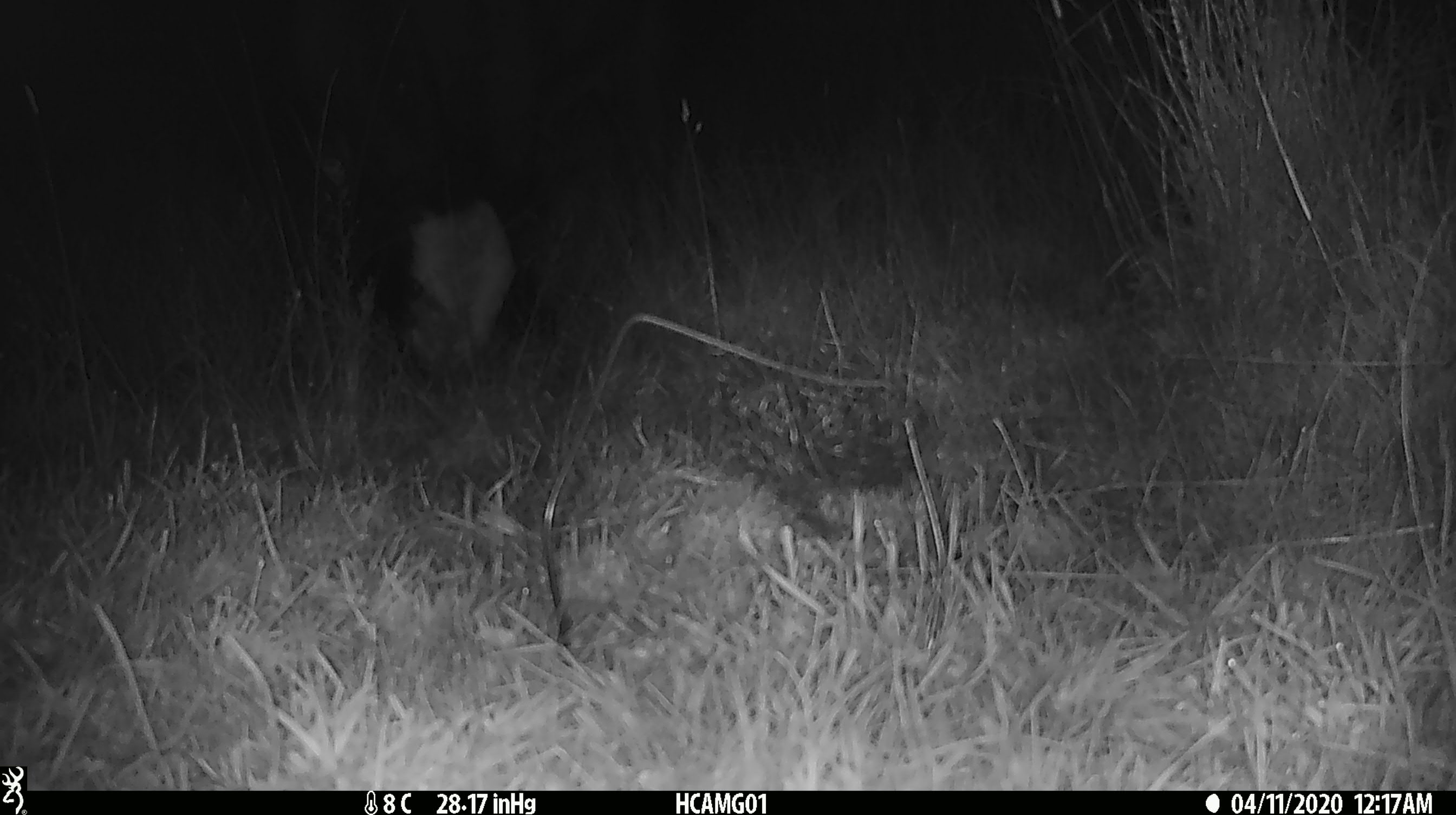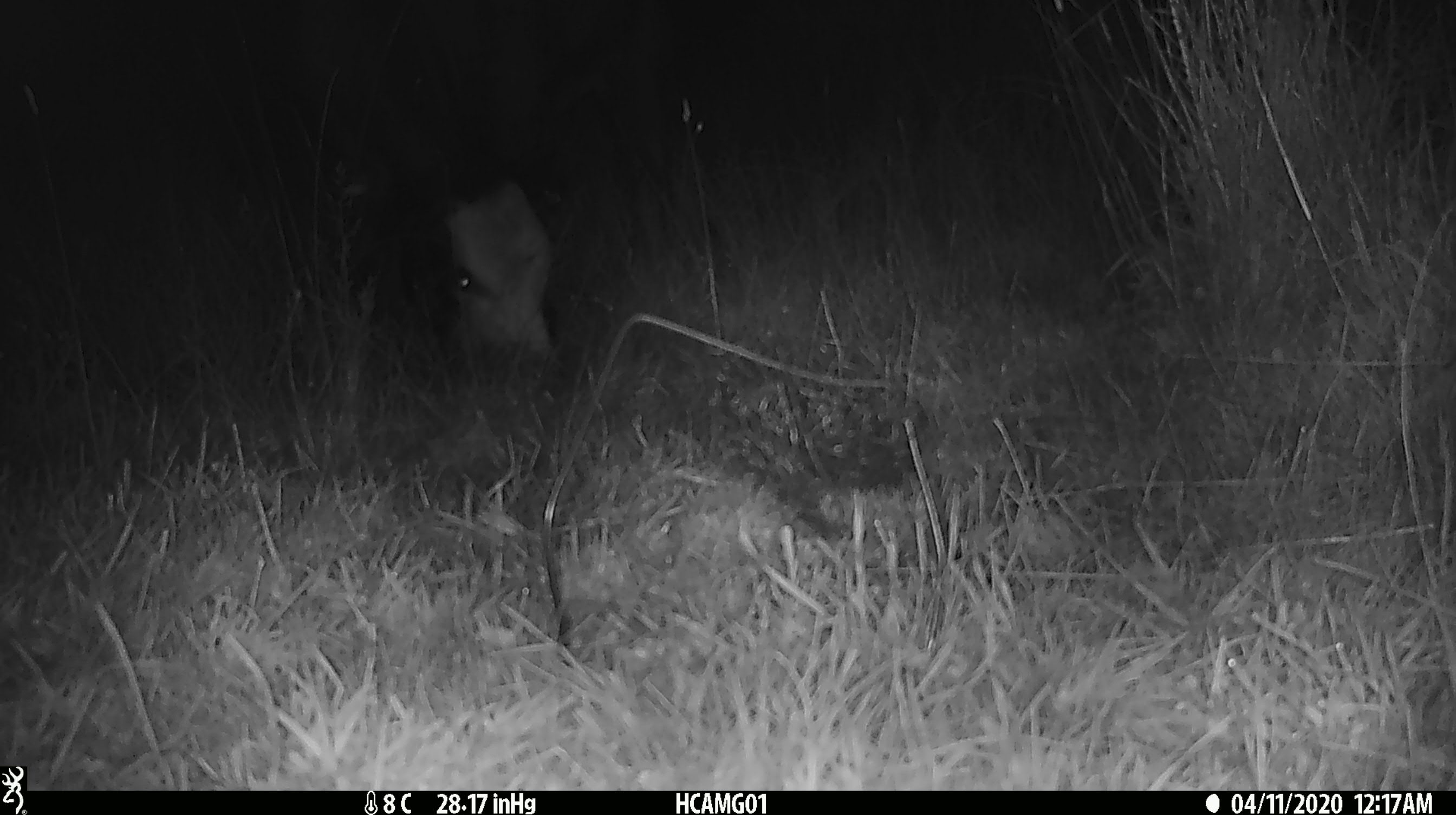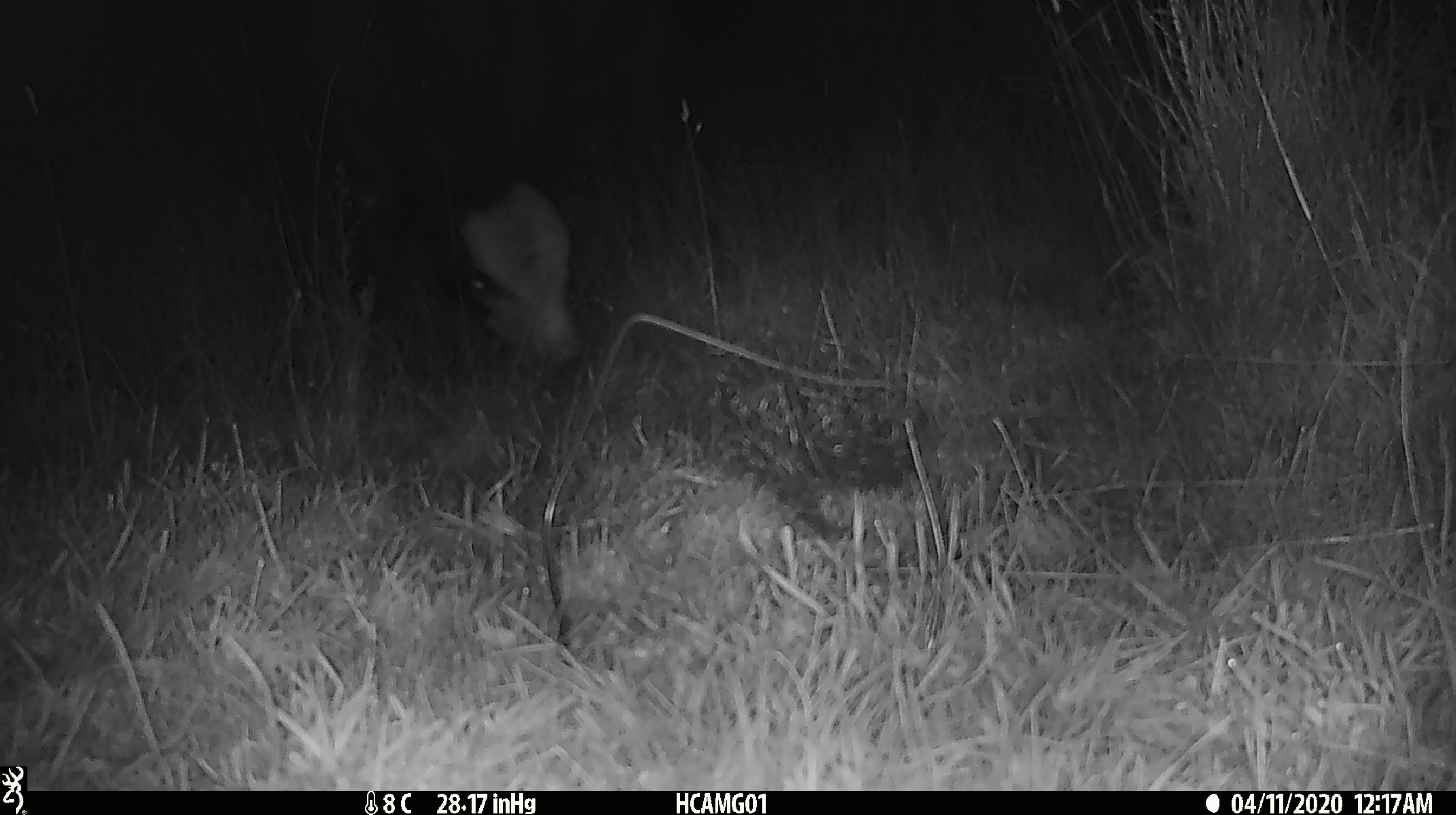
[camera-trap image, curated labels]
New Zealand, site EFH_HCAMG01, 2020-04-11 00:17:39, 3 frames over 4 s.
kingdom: Animalia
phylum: Chordata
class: Mammalia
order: Artiodactyla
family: Bovidae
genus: Bos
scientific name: Bos taurus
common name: domestic cow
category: cow